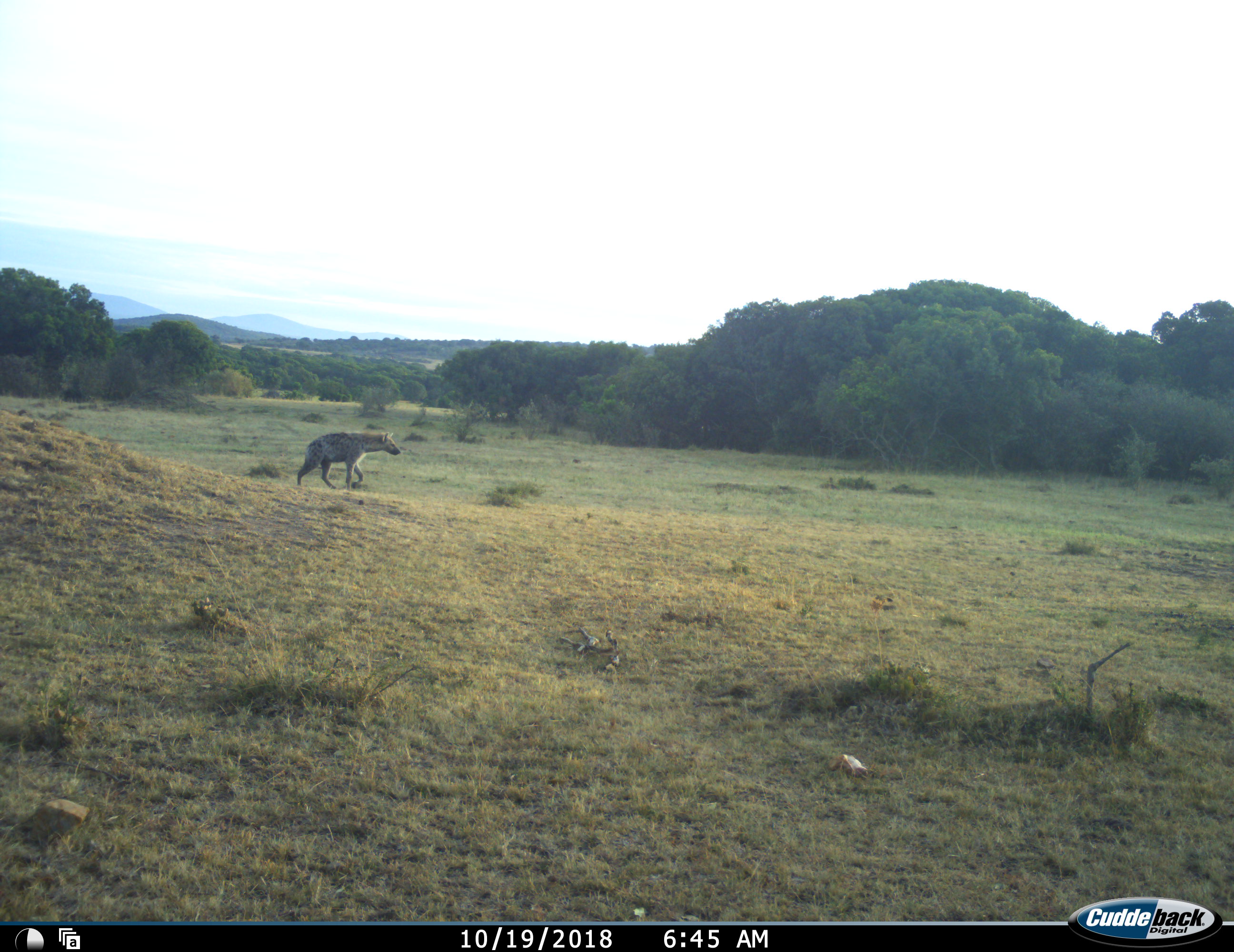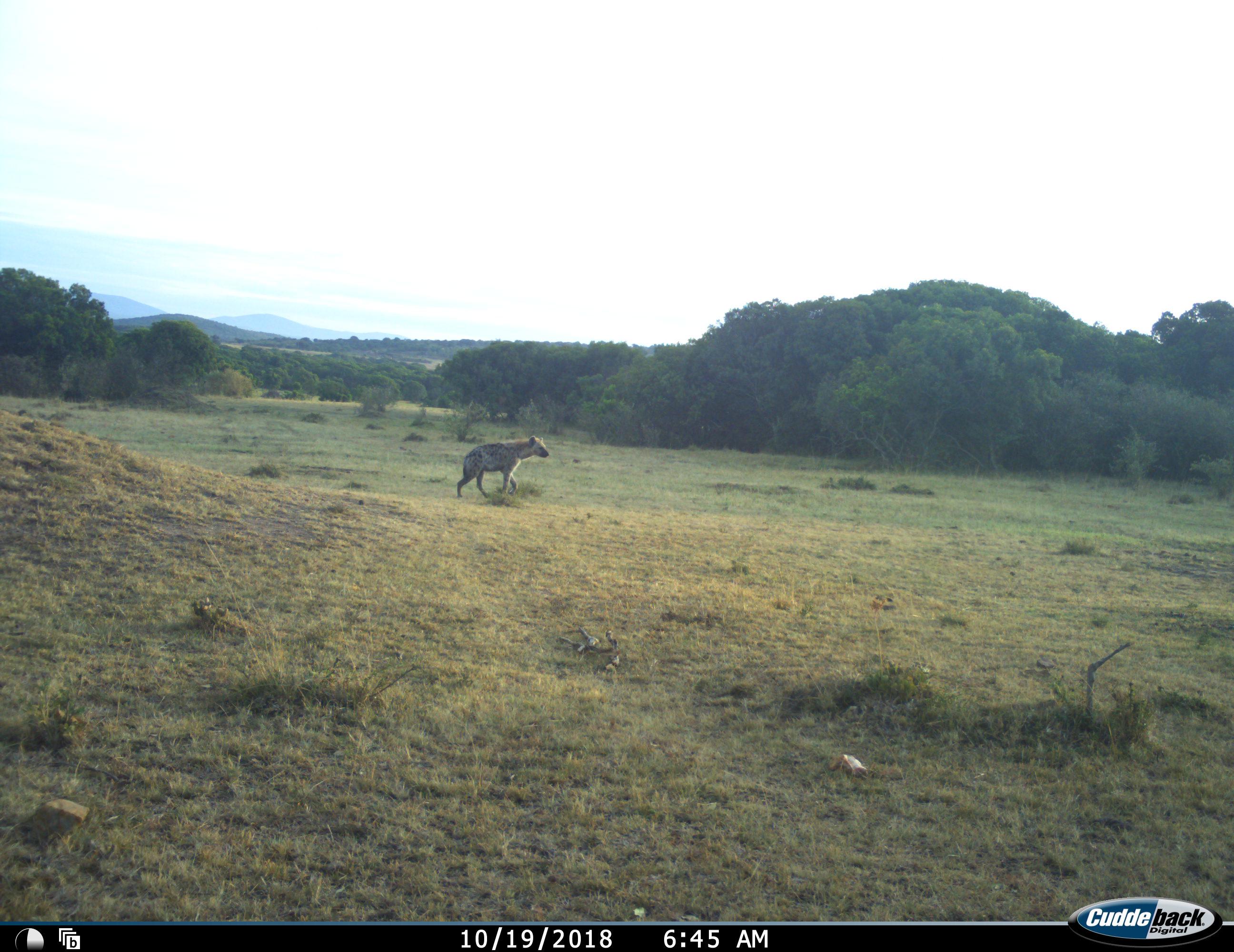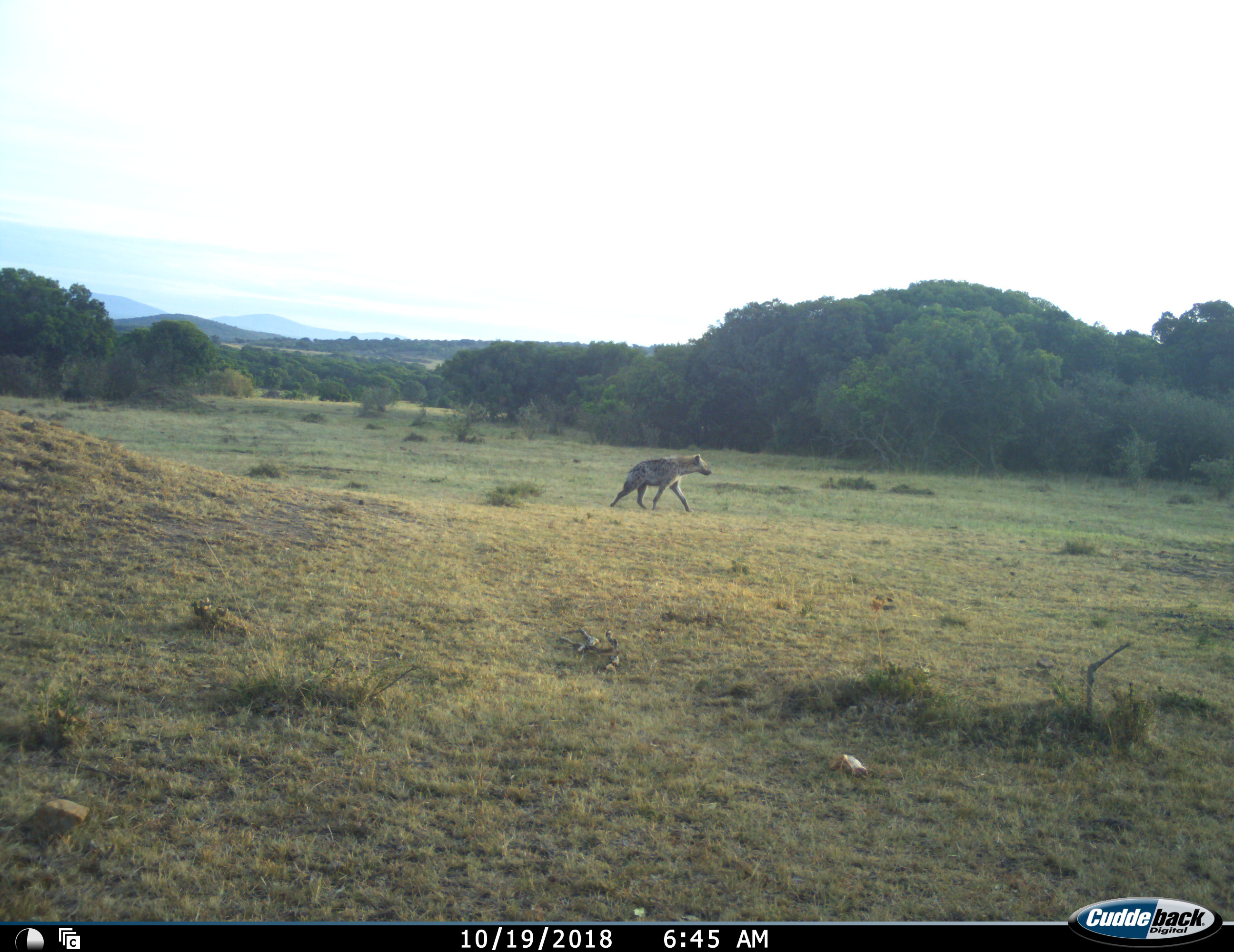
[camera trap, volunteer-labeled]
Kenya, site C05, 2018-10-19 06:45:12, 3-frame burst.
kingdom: Animalia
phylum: Chordata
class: Mammalia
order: Carnivora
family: Hyaenidae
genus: Crocuta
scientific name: Crocuta crocuta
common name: spotted hyena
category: hyenaspotted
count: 1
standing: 0%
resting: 0%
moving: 100%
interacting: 0%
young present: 0%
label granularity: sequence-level